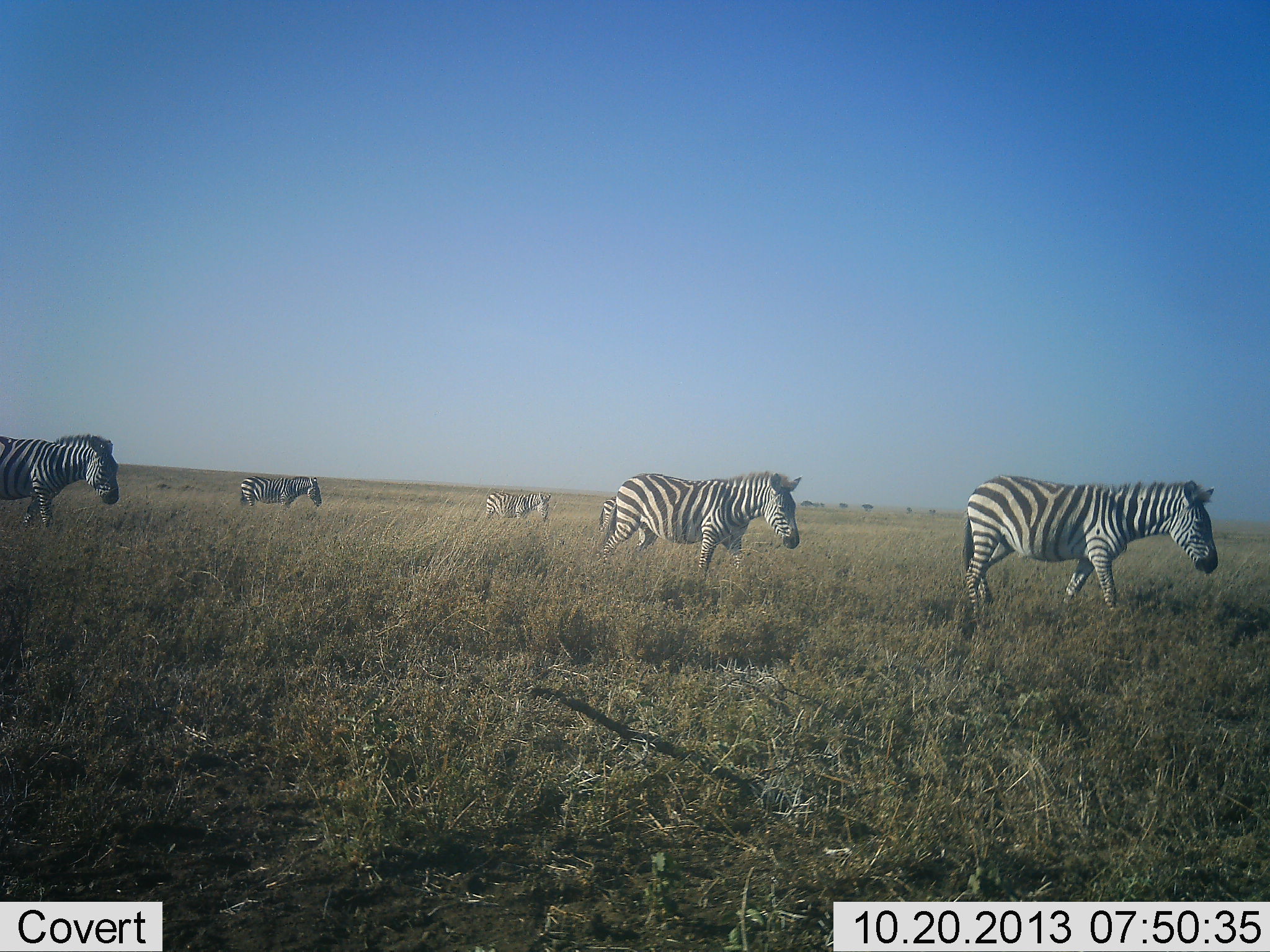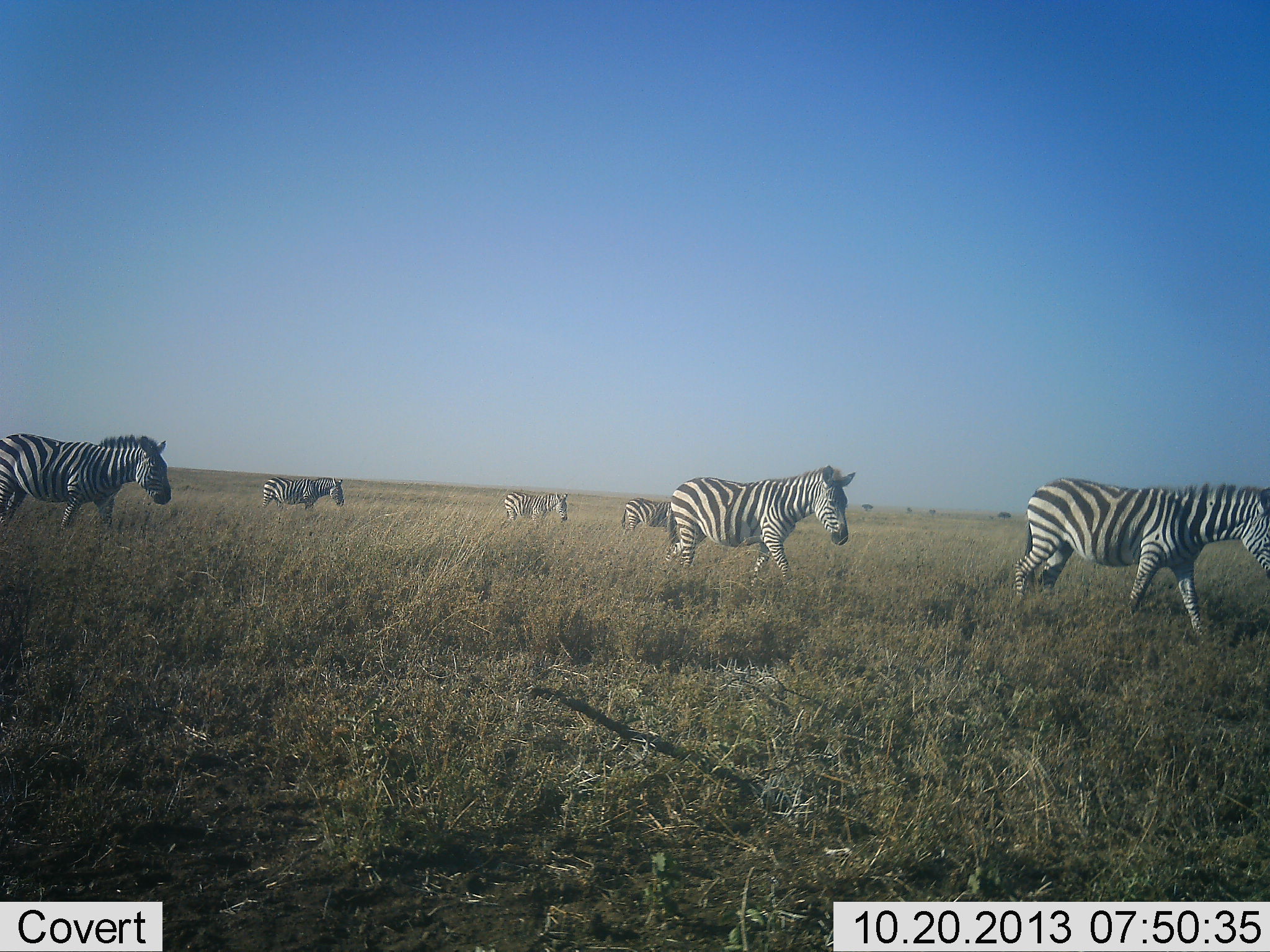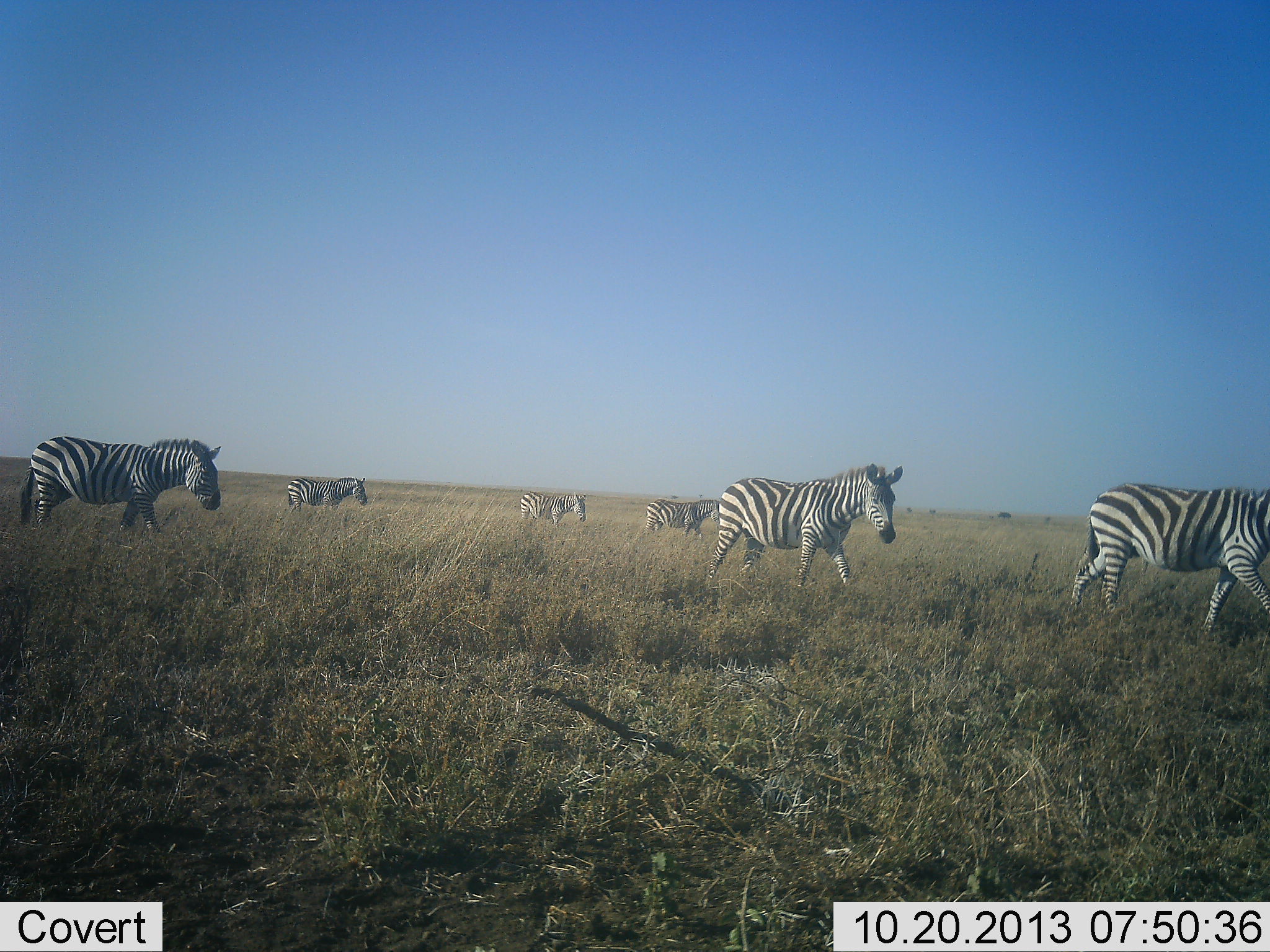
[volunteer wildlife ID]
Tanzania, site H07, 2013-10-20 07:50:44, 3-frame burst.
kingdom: Animalia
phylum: Chordata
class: Mammalia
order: Perissodactyla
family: Equidae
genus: Equus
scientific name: Equus quagga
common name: plains zebra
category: zebra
Zebra (plains zebra) (Equus quagga), count 6. Behavior (volunteer vote fractions): standing 3%, resting 0%, moving 97%, interacting 0%. Young present (vote fraction): 0%. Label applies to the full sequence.